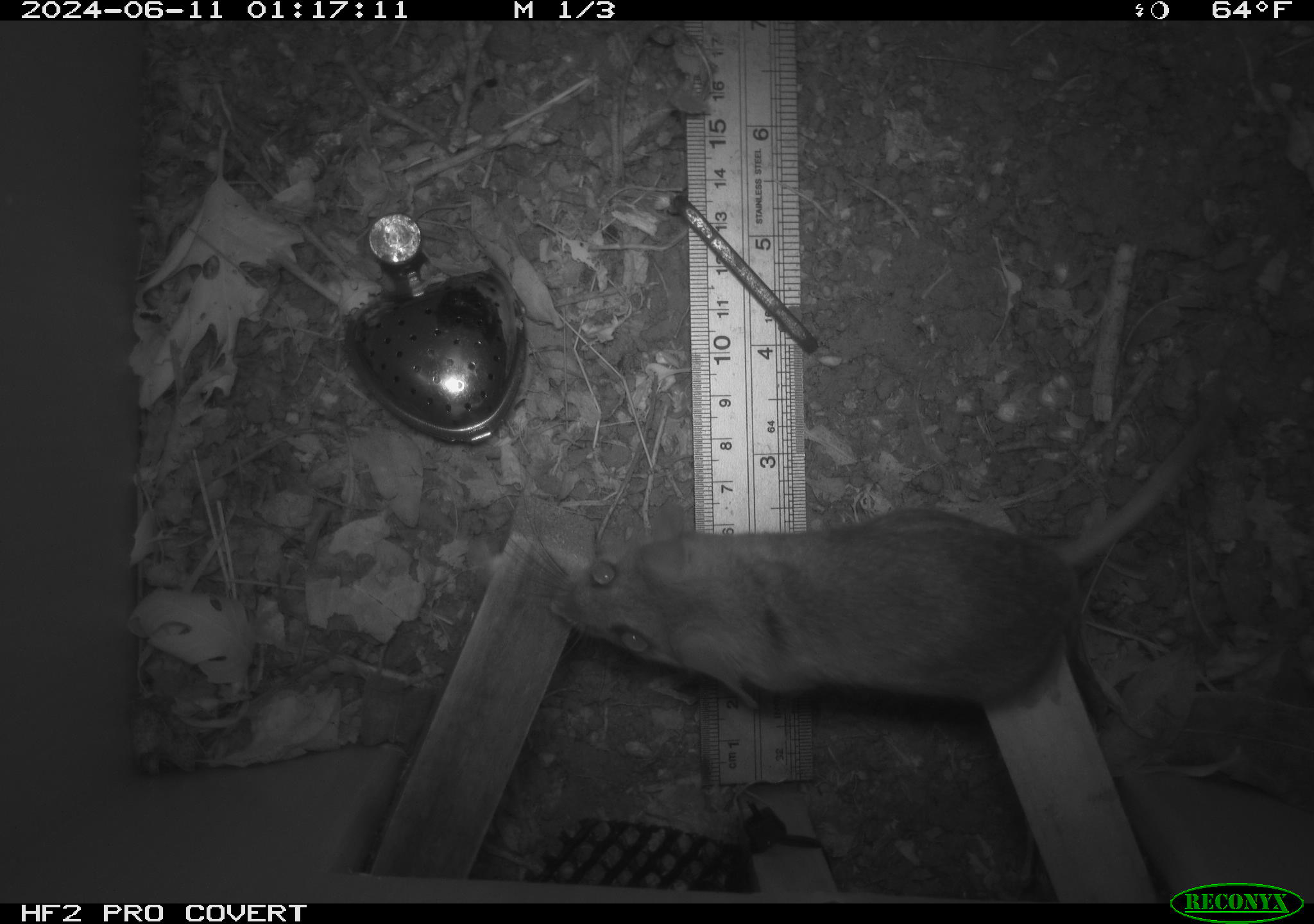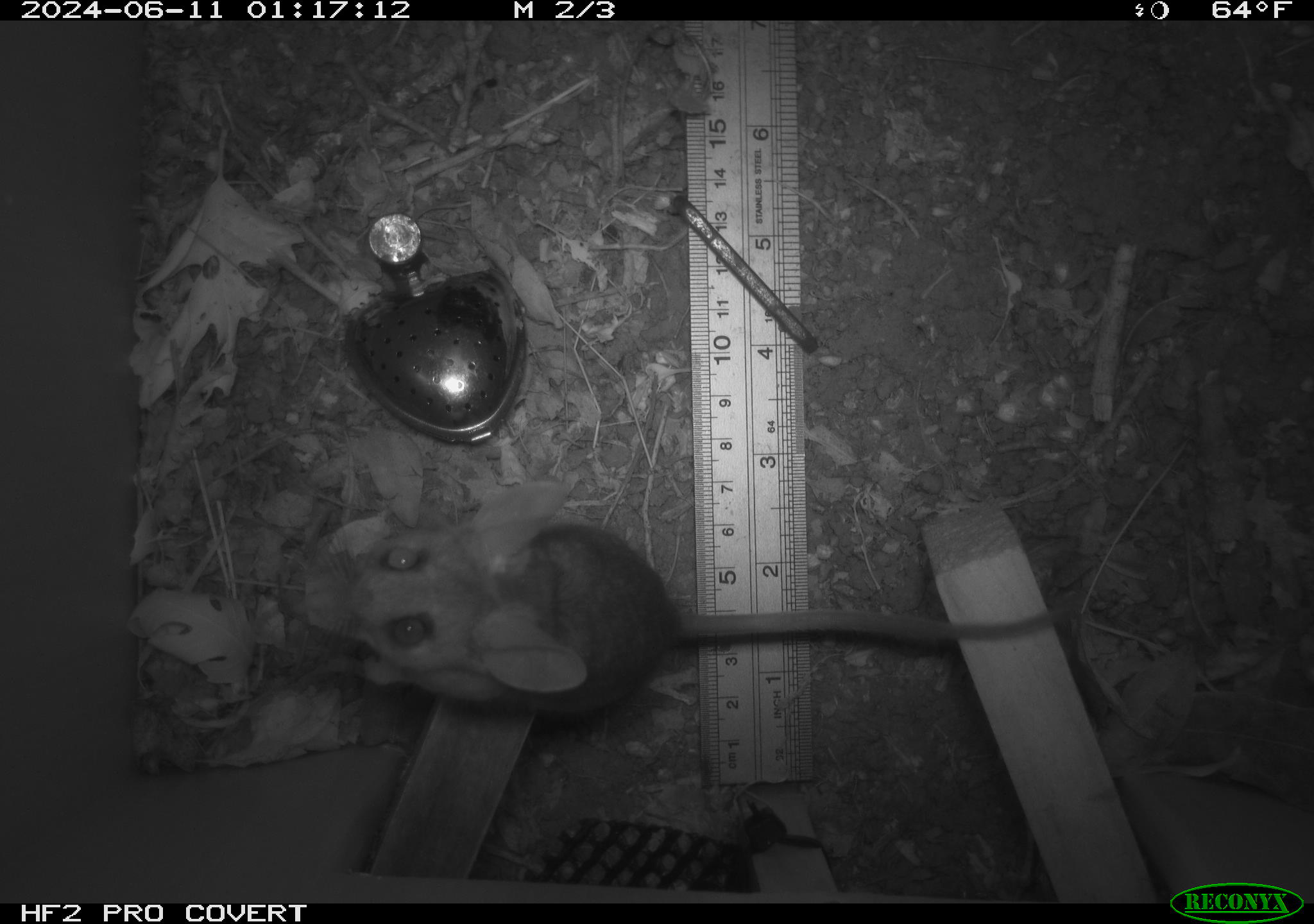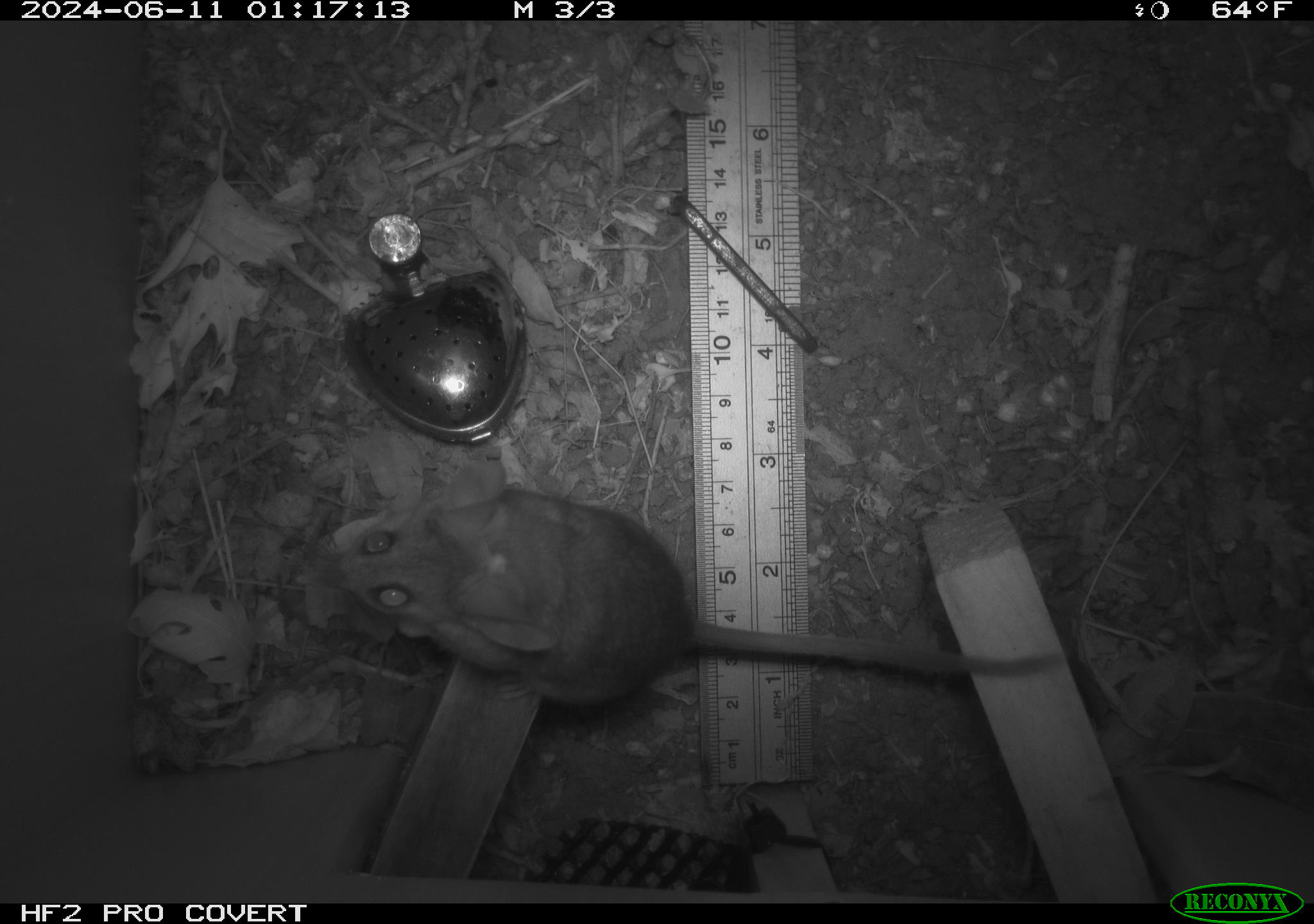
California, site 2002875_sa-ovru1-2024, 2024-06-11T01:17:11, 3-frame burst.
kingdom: Animalia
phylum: Chordata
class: Mammalia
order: Rodentia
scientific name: Rodentia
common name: rodent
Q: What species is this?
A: Rodent (Rodentia).